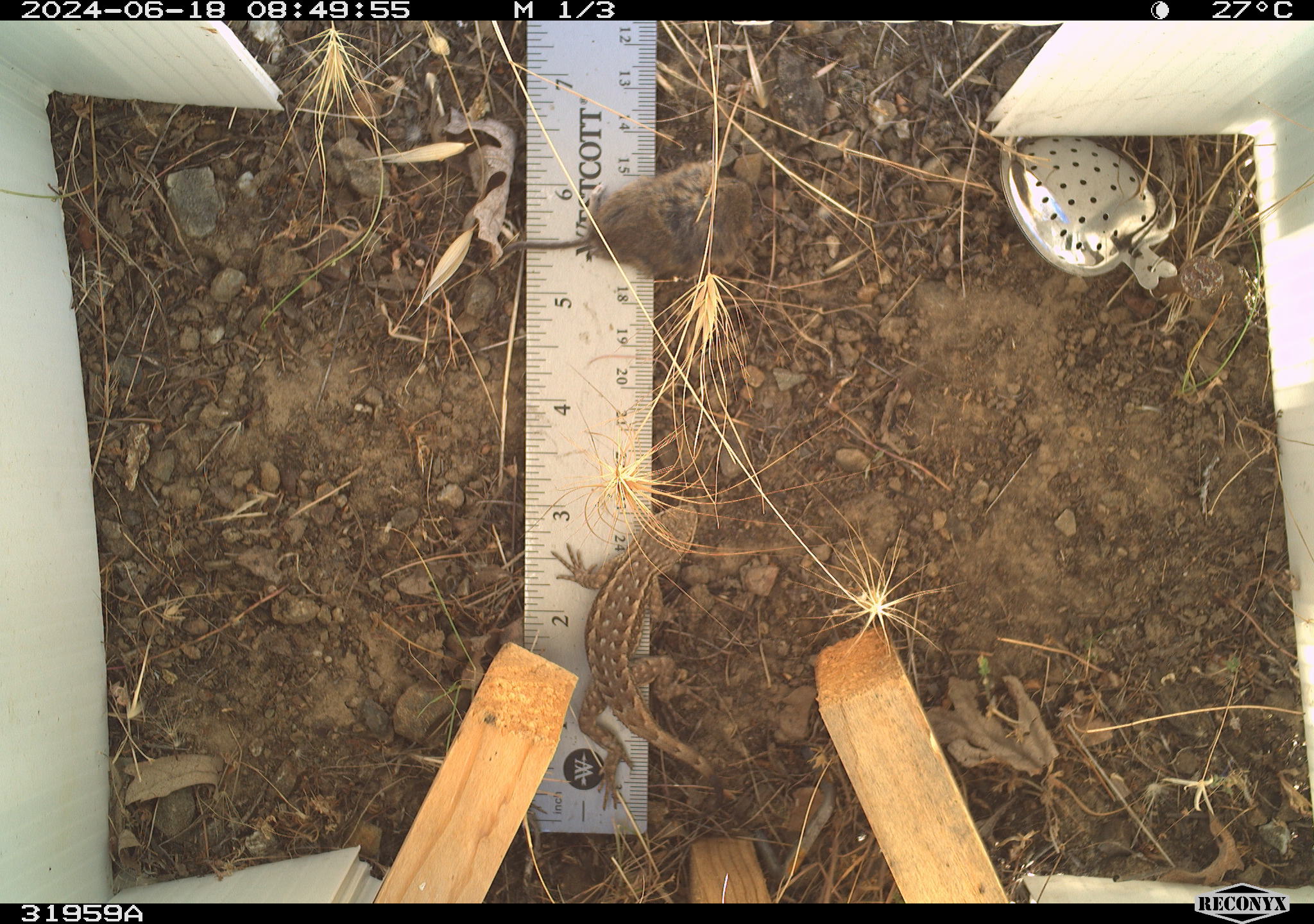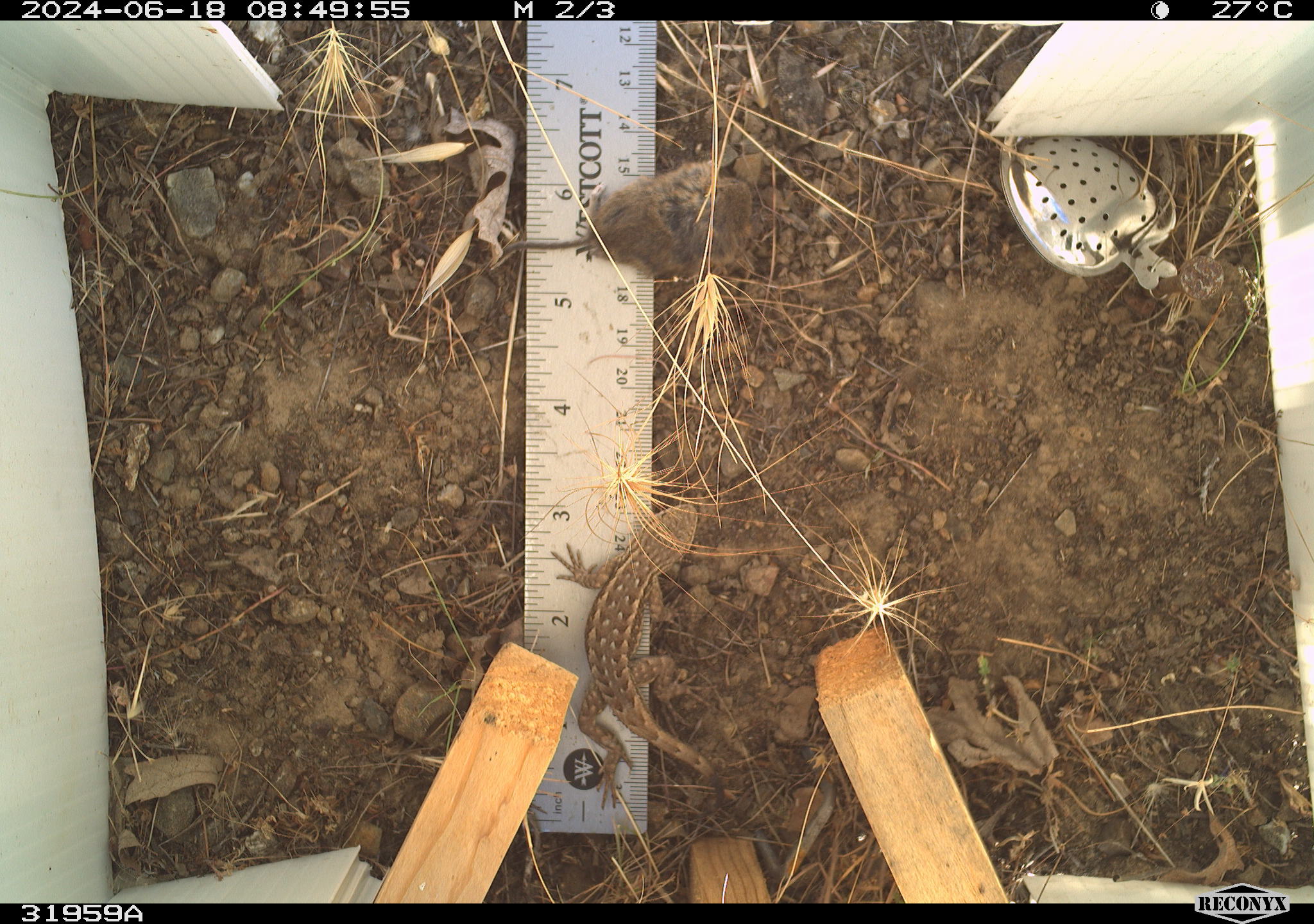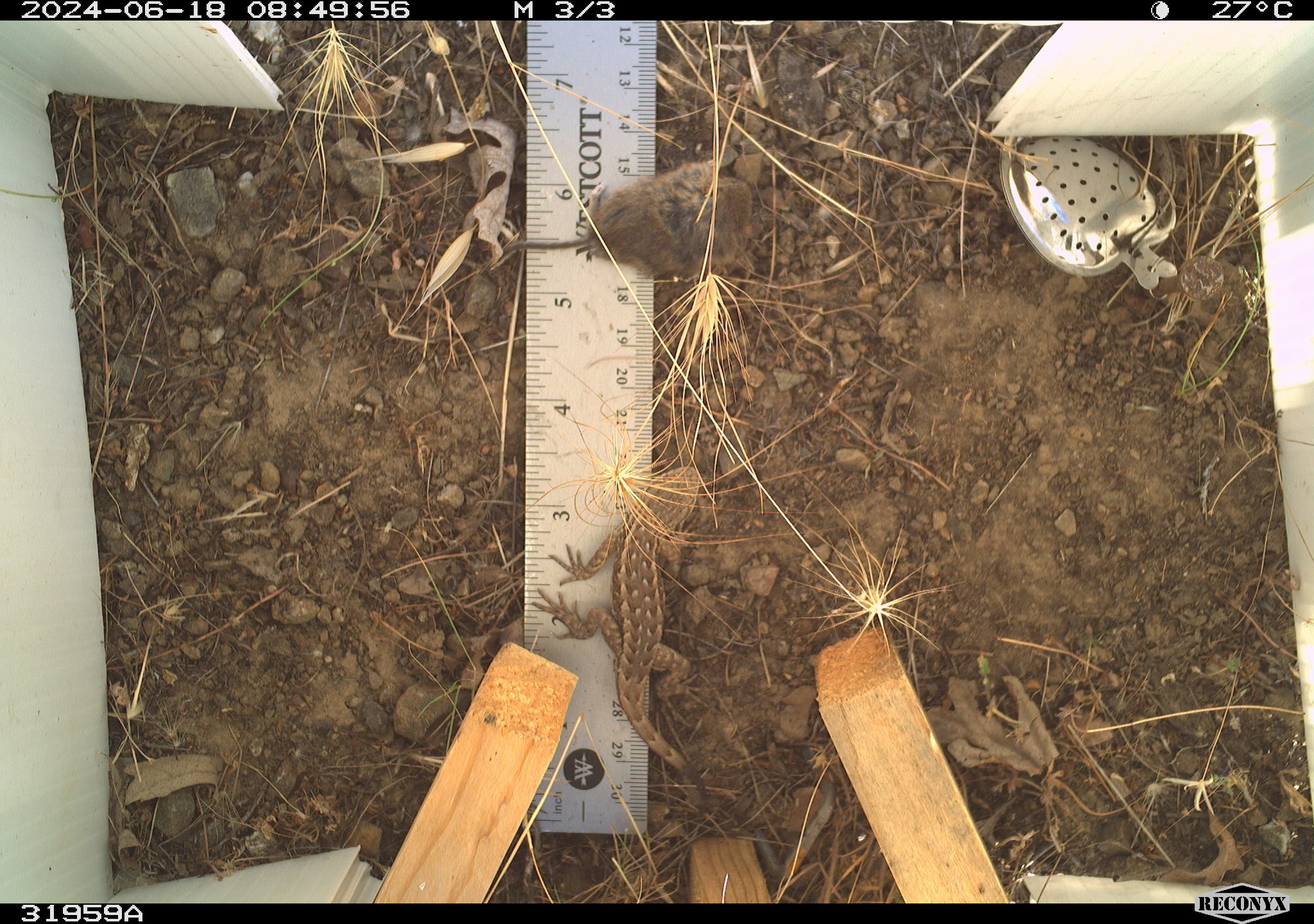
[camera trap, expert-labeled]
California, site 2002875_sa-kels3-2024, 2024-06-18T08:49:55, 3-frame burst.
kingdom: Animalia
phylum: Chordata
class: Reptilia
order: Squamata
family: Phrynosomatidae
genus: Sceloporus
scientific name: Sceloporus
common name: spiny lizards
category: sceloporus species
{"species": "sceloporus species (spiny lizards) (Sceloporus)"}